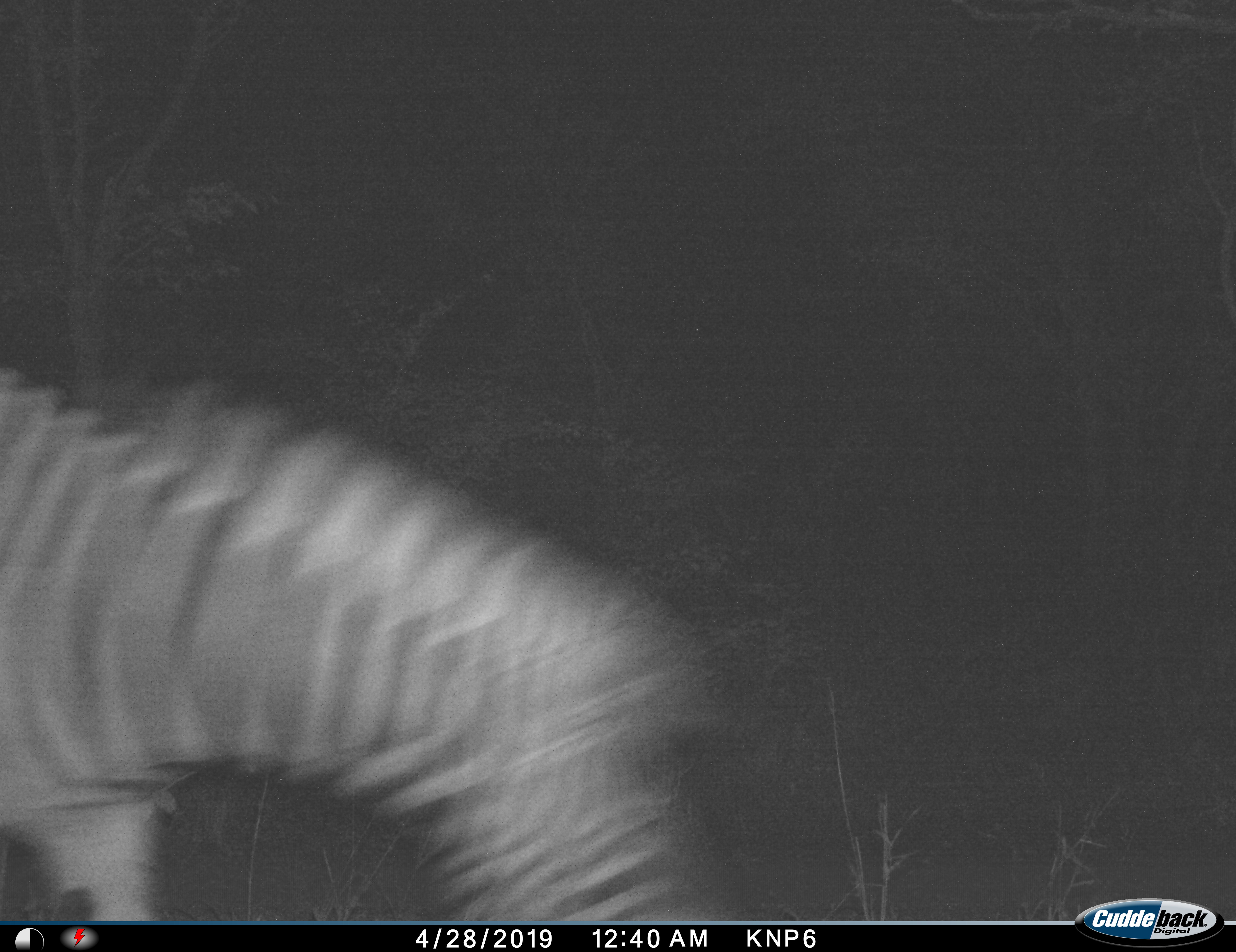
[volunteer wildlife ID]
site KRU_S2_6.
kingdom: Animalia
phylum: Chordata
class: Mammalia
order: Perissodactyla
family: Equidae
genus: Equus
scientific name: Equus quagga burchellii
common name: burchell's zebra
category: zebraburchells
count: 1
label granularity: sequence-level